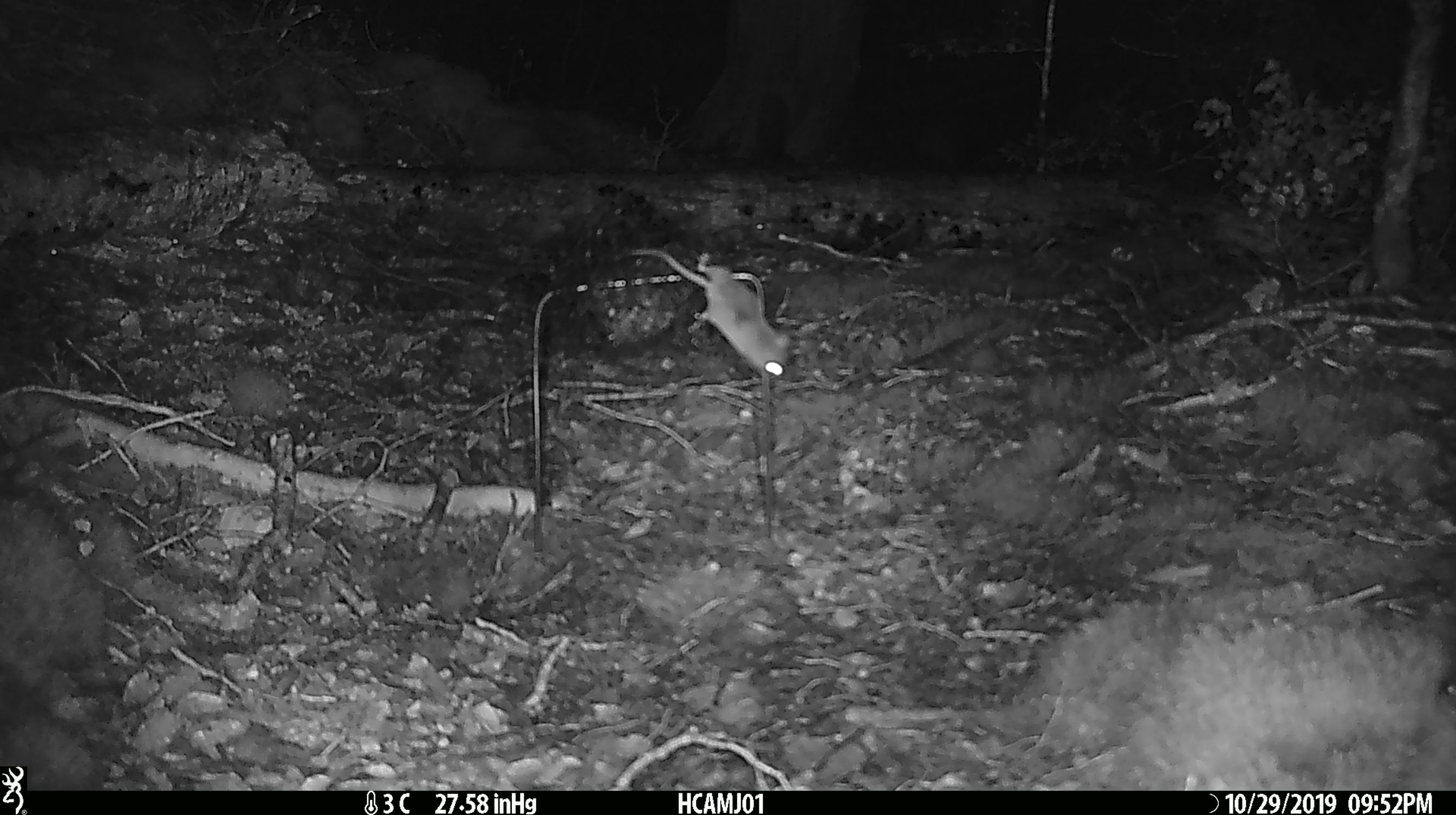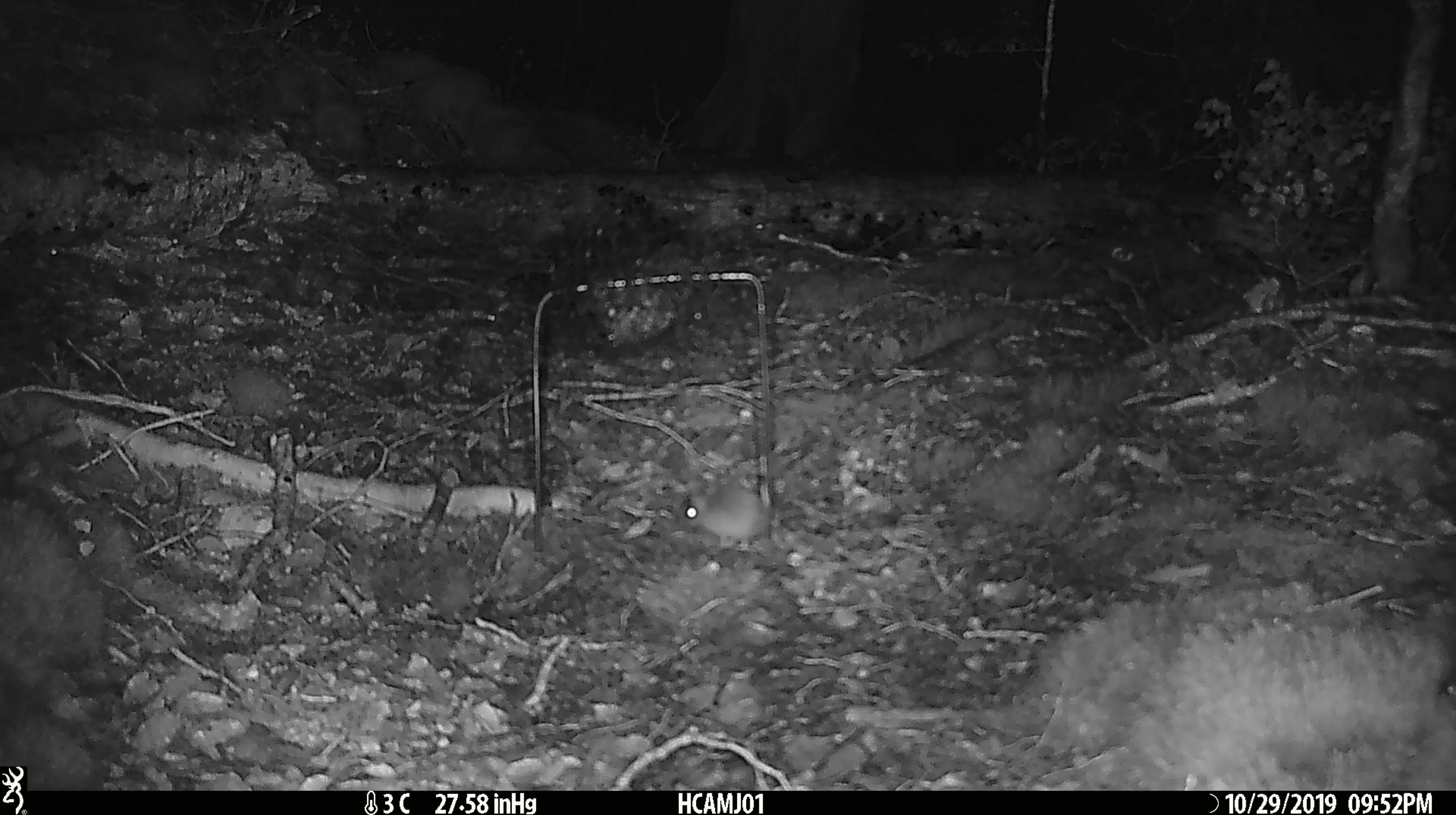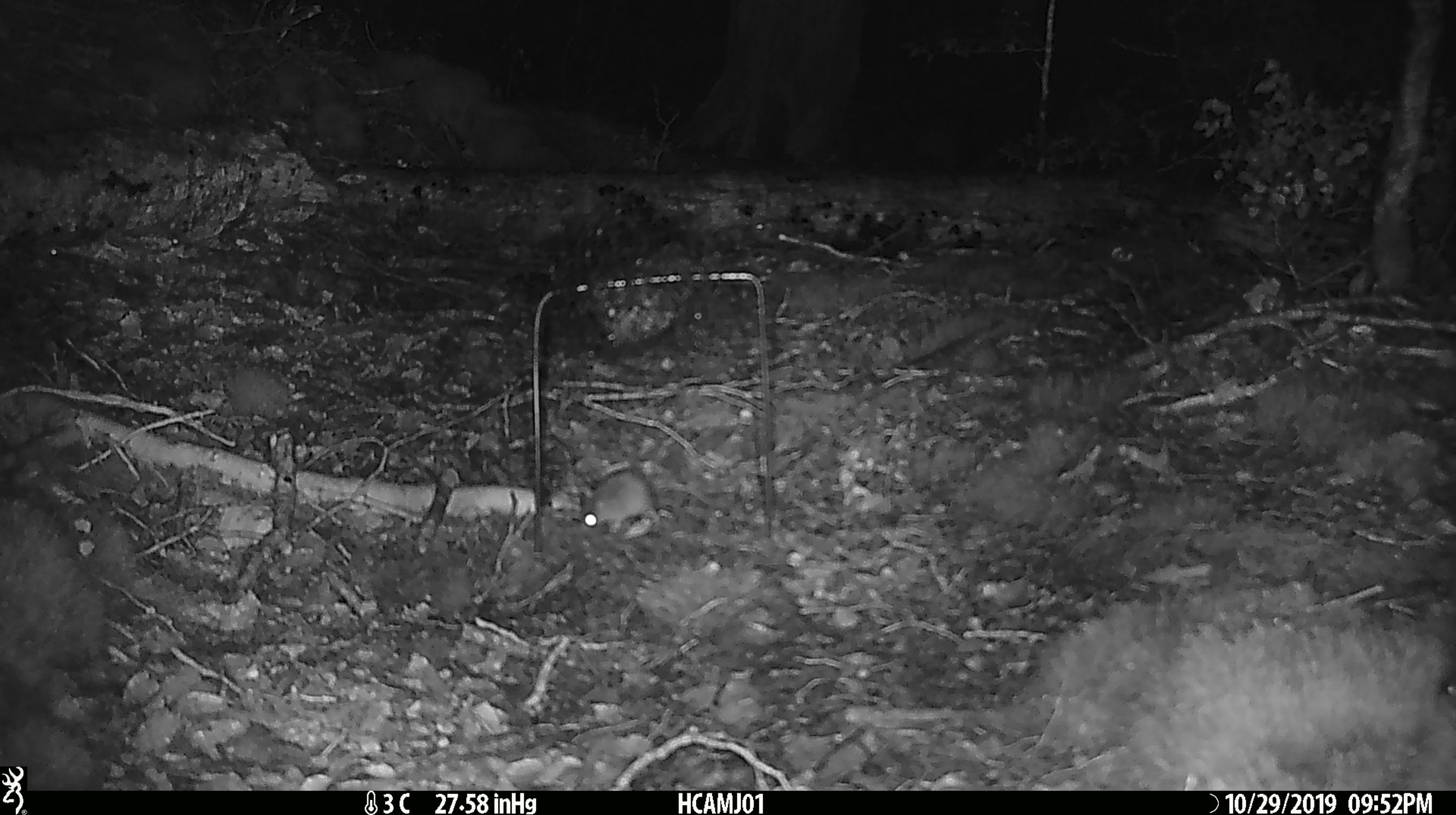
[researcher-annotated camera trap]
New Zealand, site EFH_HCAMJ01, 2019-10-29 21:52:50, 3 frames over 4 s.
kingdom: Animalia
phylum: Chordata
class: Mammalia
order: Rodentia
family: Muridae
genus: Mus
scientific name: Mus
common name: mouse